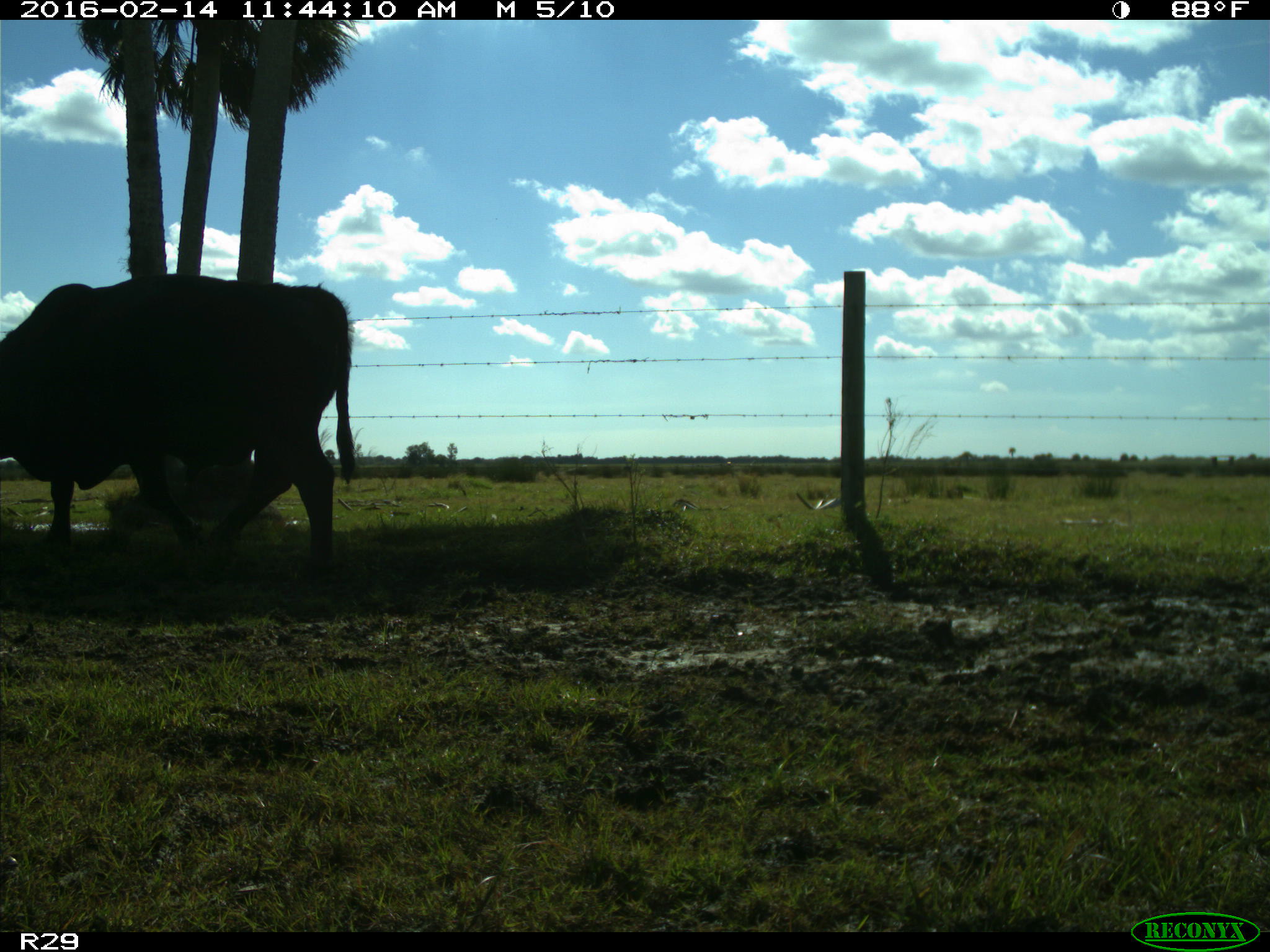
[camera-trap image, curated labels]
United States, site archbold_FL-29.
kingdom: Animalia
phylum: Chordata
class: Mammalia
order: Artiodactyla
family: Bovidae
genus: Bos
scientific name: Bos taurus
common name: domestic cow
Bos taurus (domestic cow).